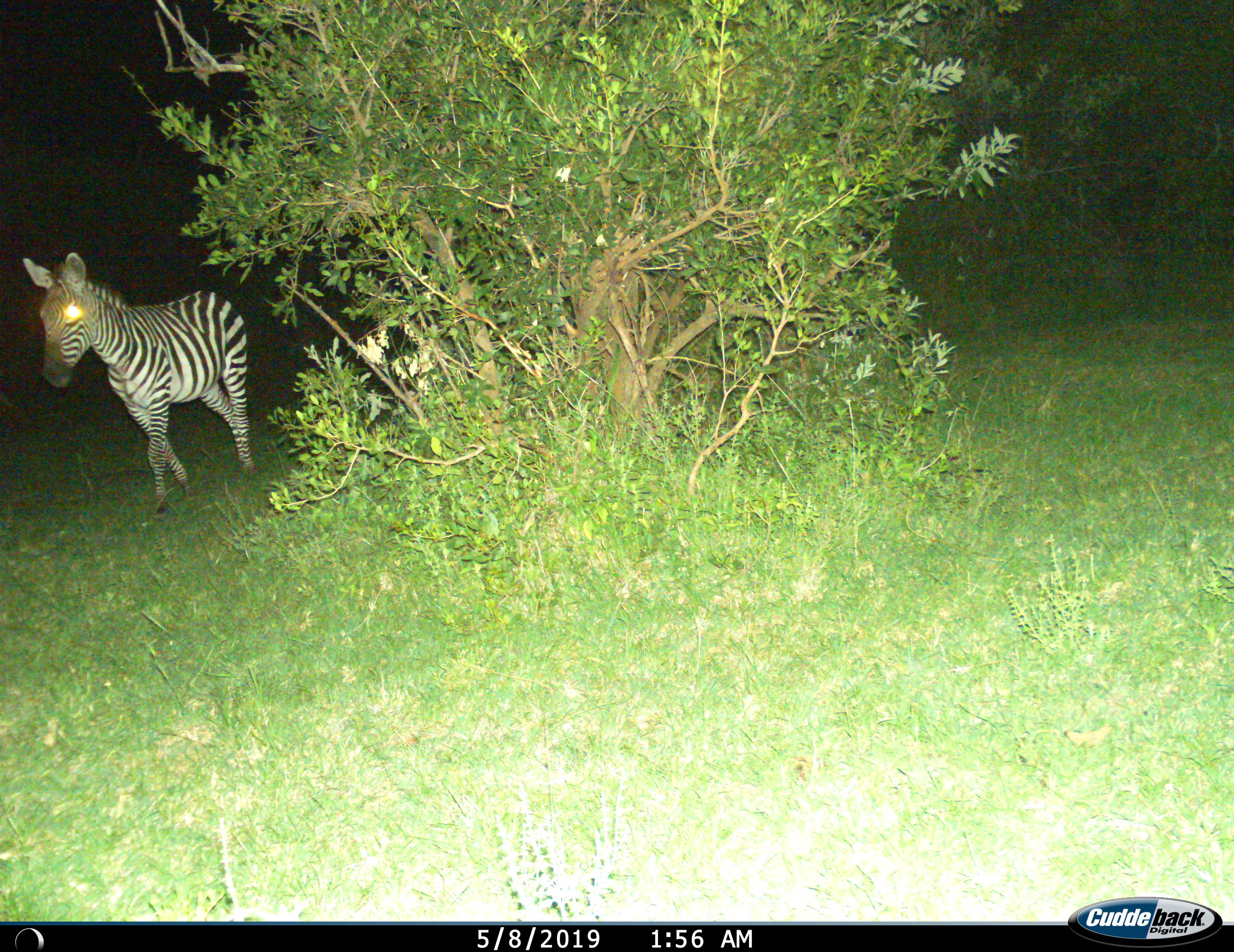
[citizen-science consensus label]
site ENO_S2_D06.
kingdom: Animalia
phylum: Chordata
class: Mammalia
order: Perissodactyla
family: Equidae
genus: Equus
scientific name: Equus quagga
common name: plains zebra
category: zebraplains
Zebraplains (plains zebra) (Equus quagga), count 1. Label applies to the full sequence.